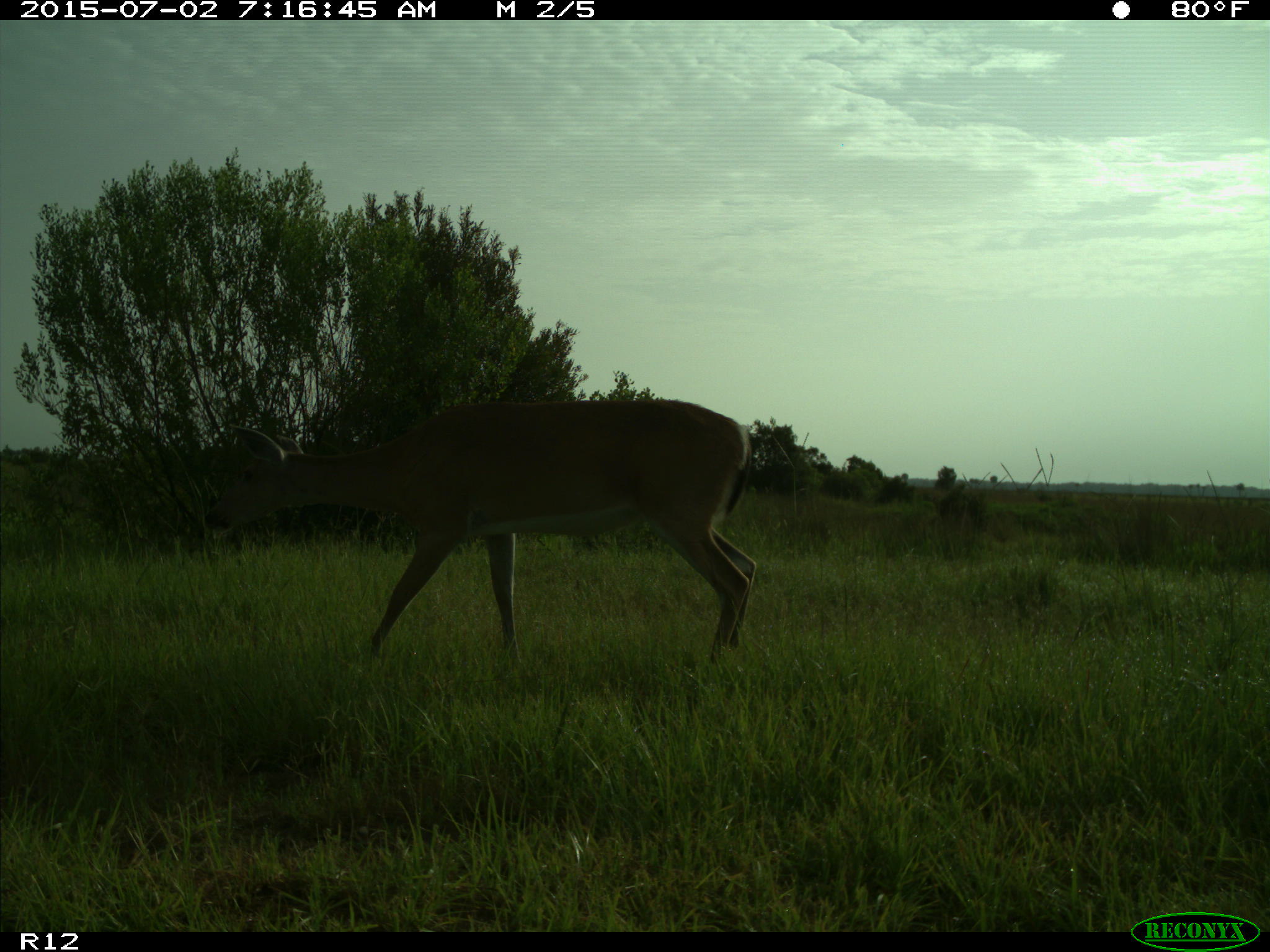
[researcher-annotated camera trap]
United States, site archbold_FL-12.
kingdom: Animalia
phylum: Chordata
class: Mammalia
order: Artiodactyla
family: Cervidae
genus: Odocoileus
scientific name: Odocoileus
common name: deer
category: unidentified deer